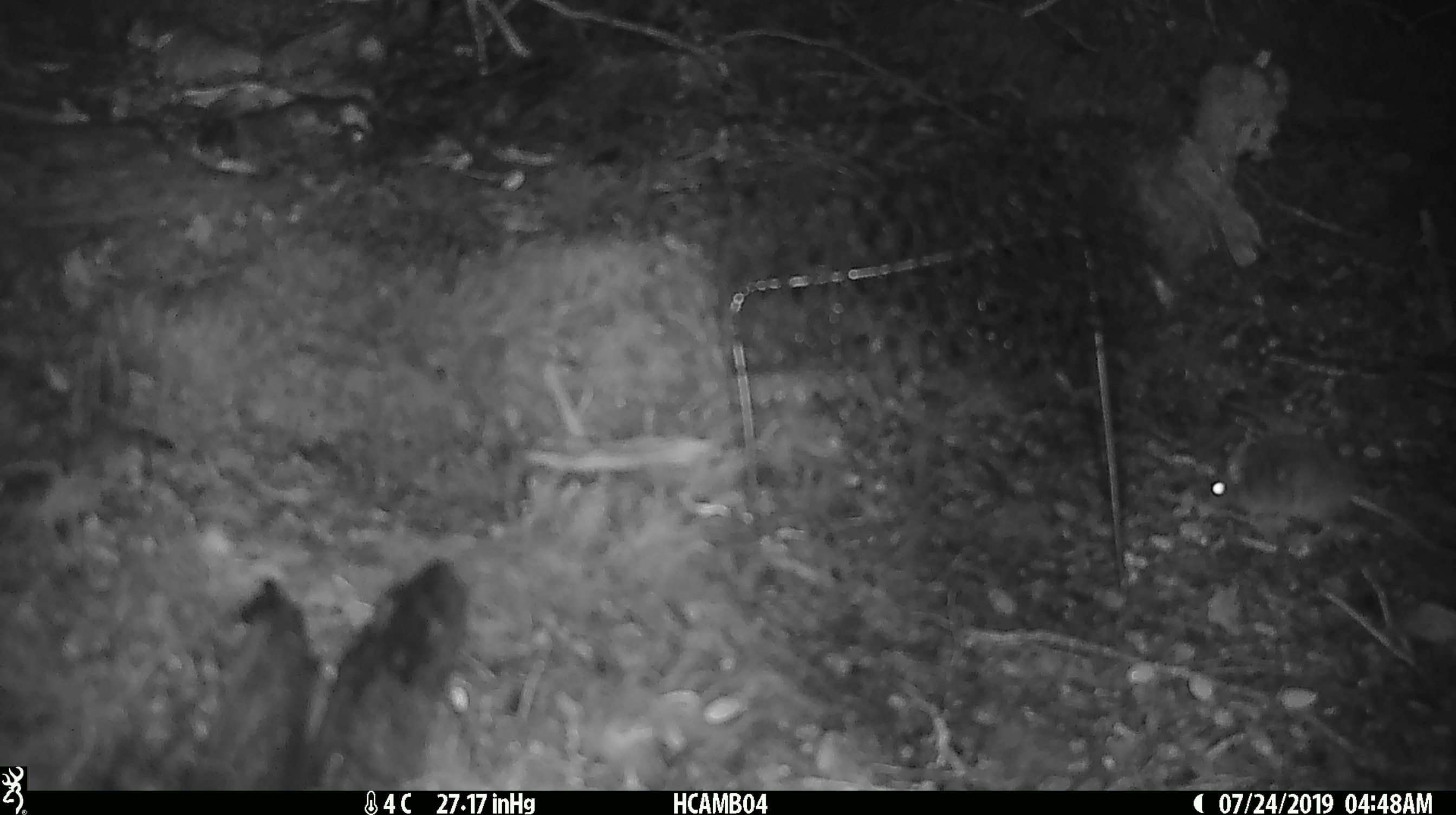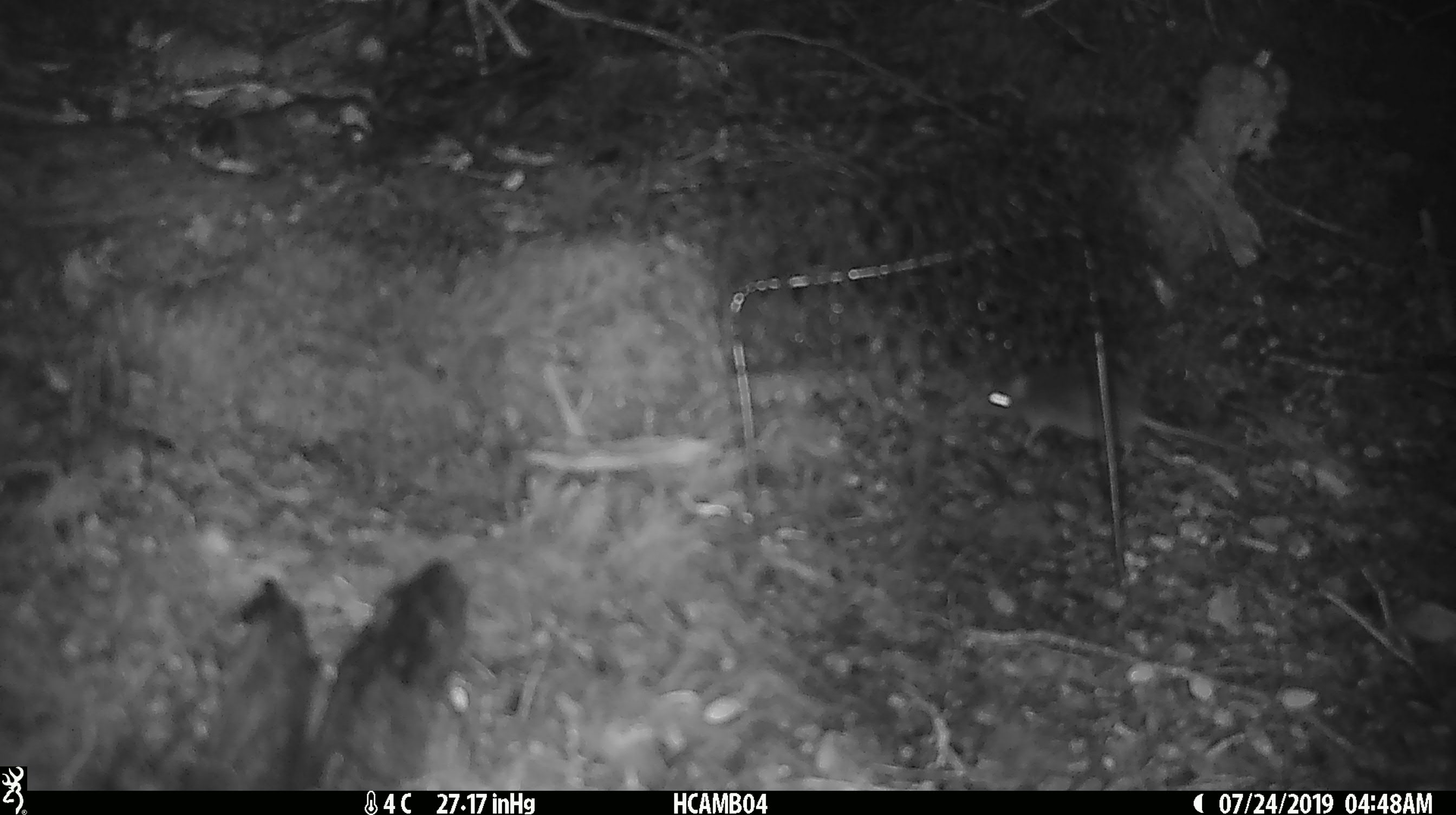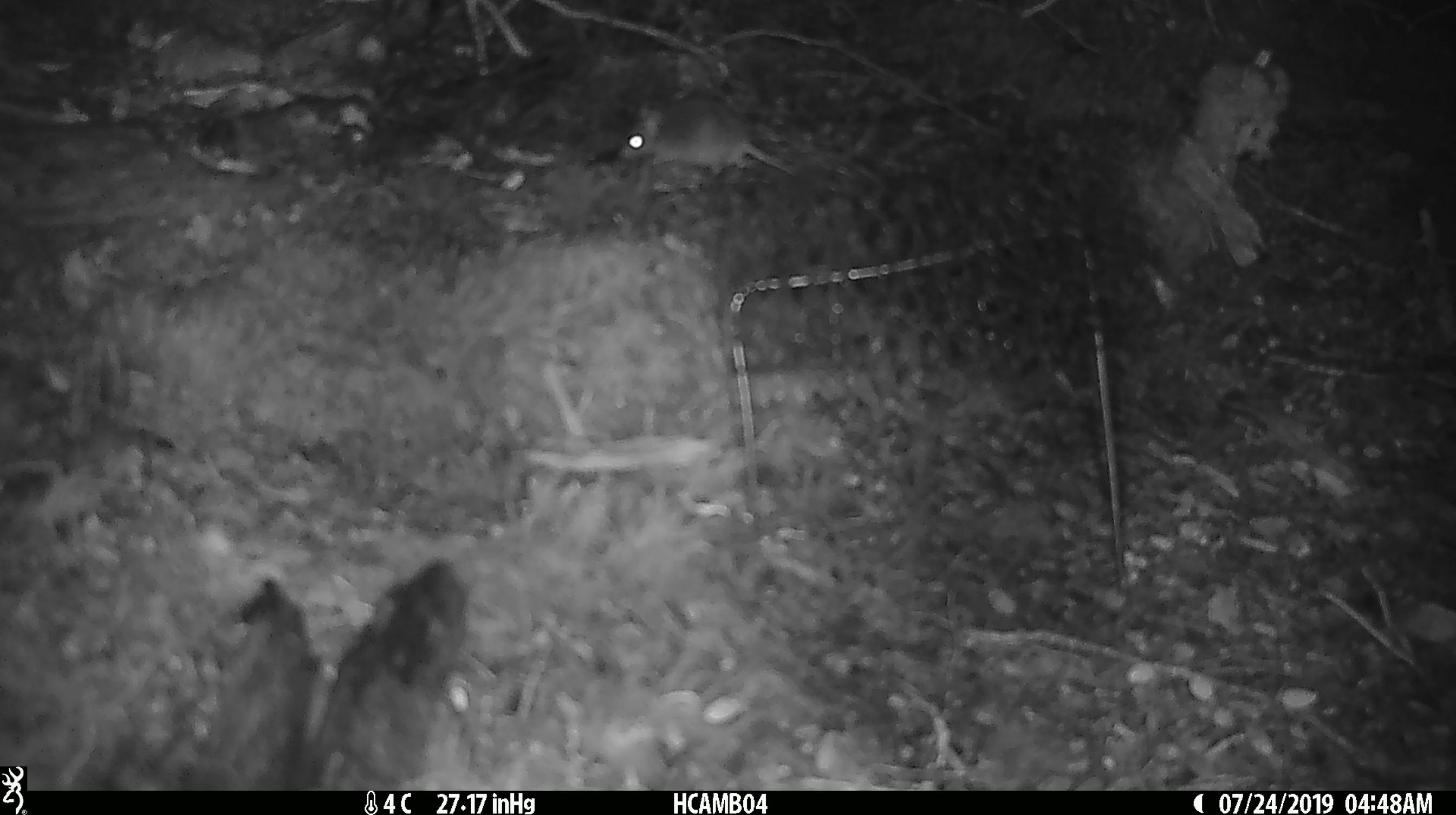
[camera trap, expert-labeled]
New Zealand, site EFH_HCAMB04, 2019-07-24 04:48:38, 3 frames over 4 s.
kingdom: Animalia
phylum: Chordata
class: Mammalia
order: Rodentia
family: Muridae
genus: Mus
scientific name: Mus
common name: mouse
Mouse (Mus).